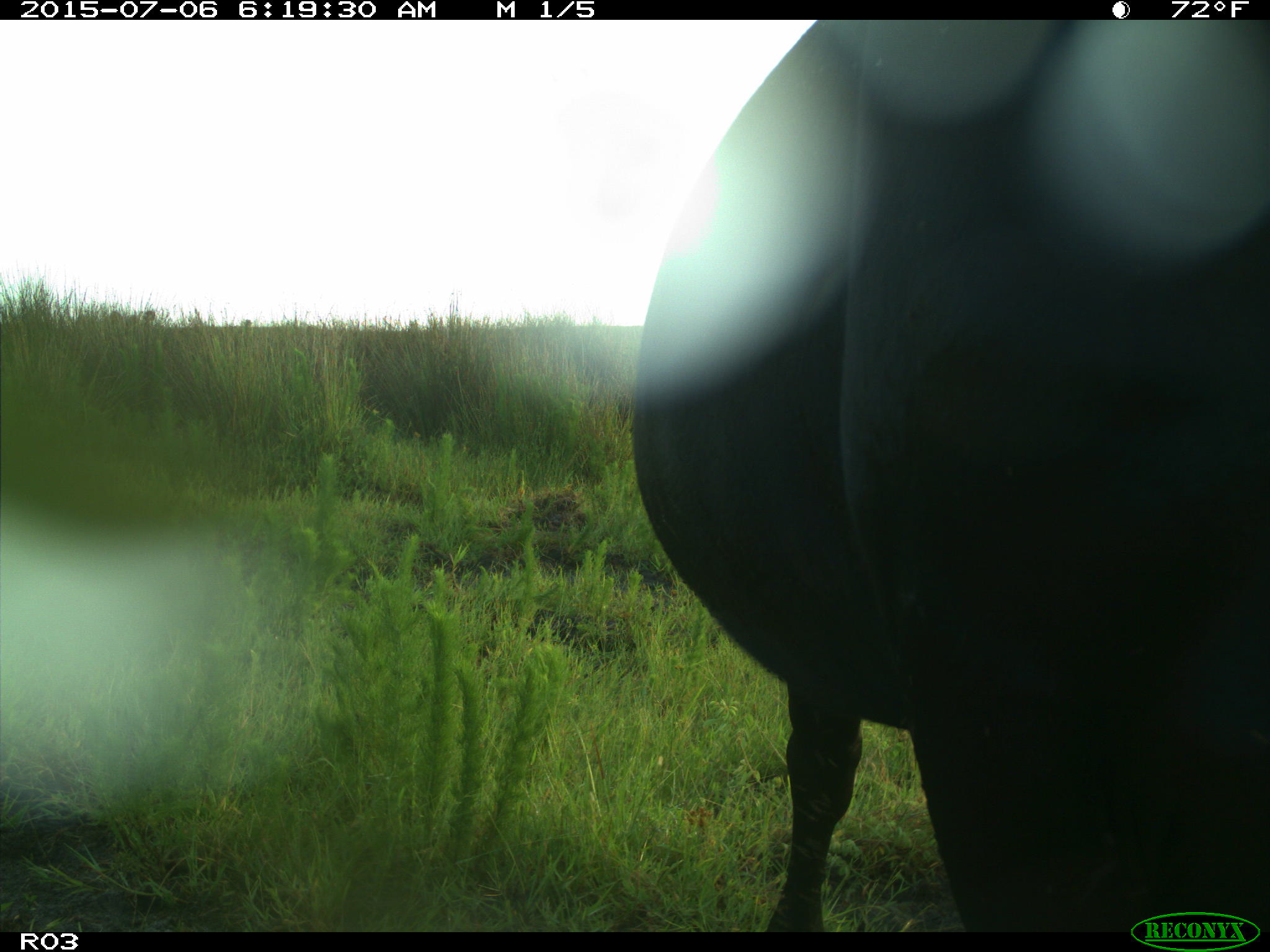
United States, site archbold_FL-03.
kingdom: Animalia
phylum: Chordata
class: Mammalia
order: Artiodactyla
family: Bovidae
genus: Bos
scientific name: Bos taurus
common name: domestic cow